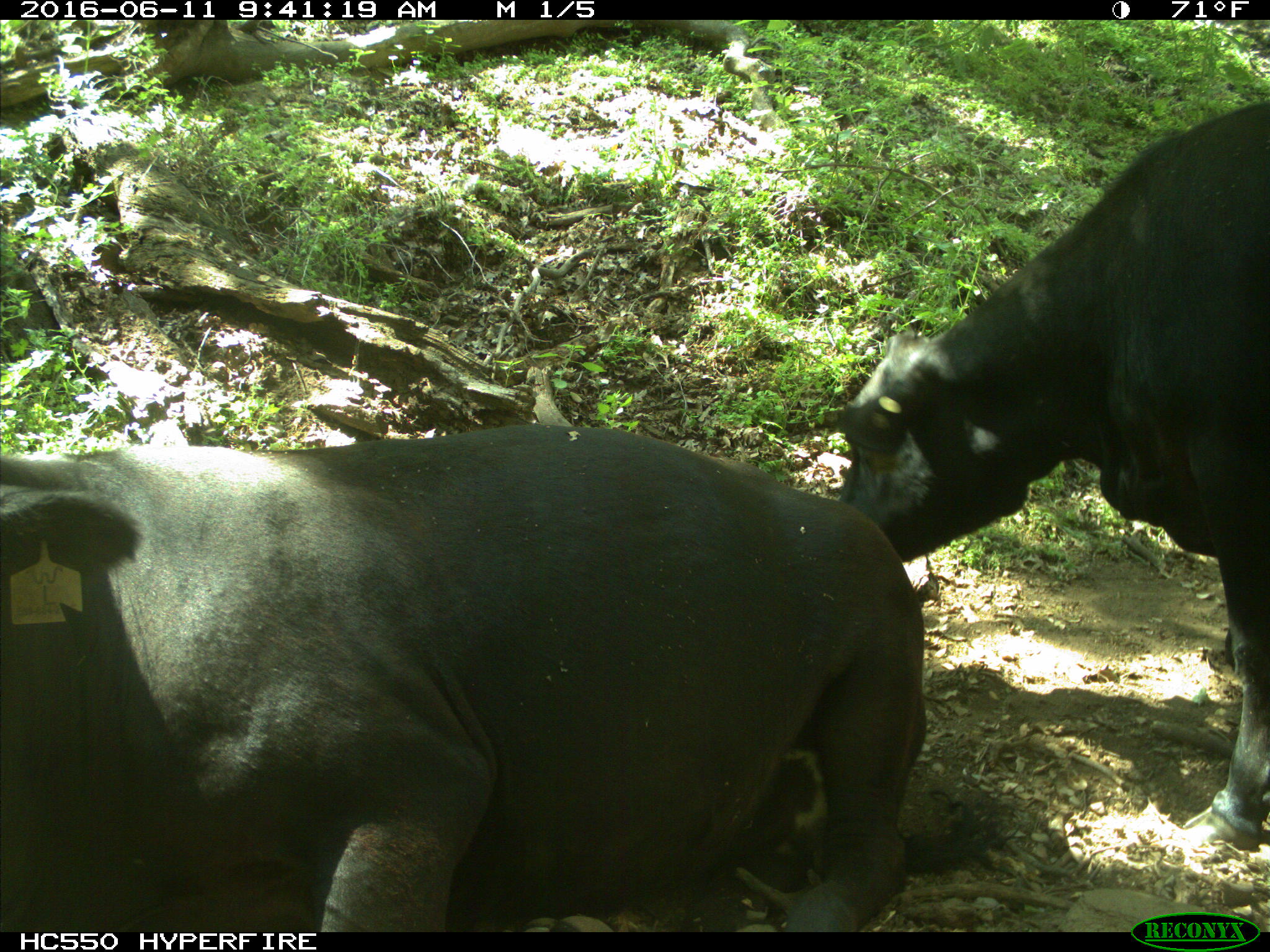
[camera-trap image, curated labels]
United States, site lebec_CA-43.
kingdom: Animalia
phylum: Chordata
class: Mammalia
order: Artiodactyla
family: Bovidae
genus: Bos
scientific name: Bos taurus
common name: domestic cow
Bos taurus (domestic cow).